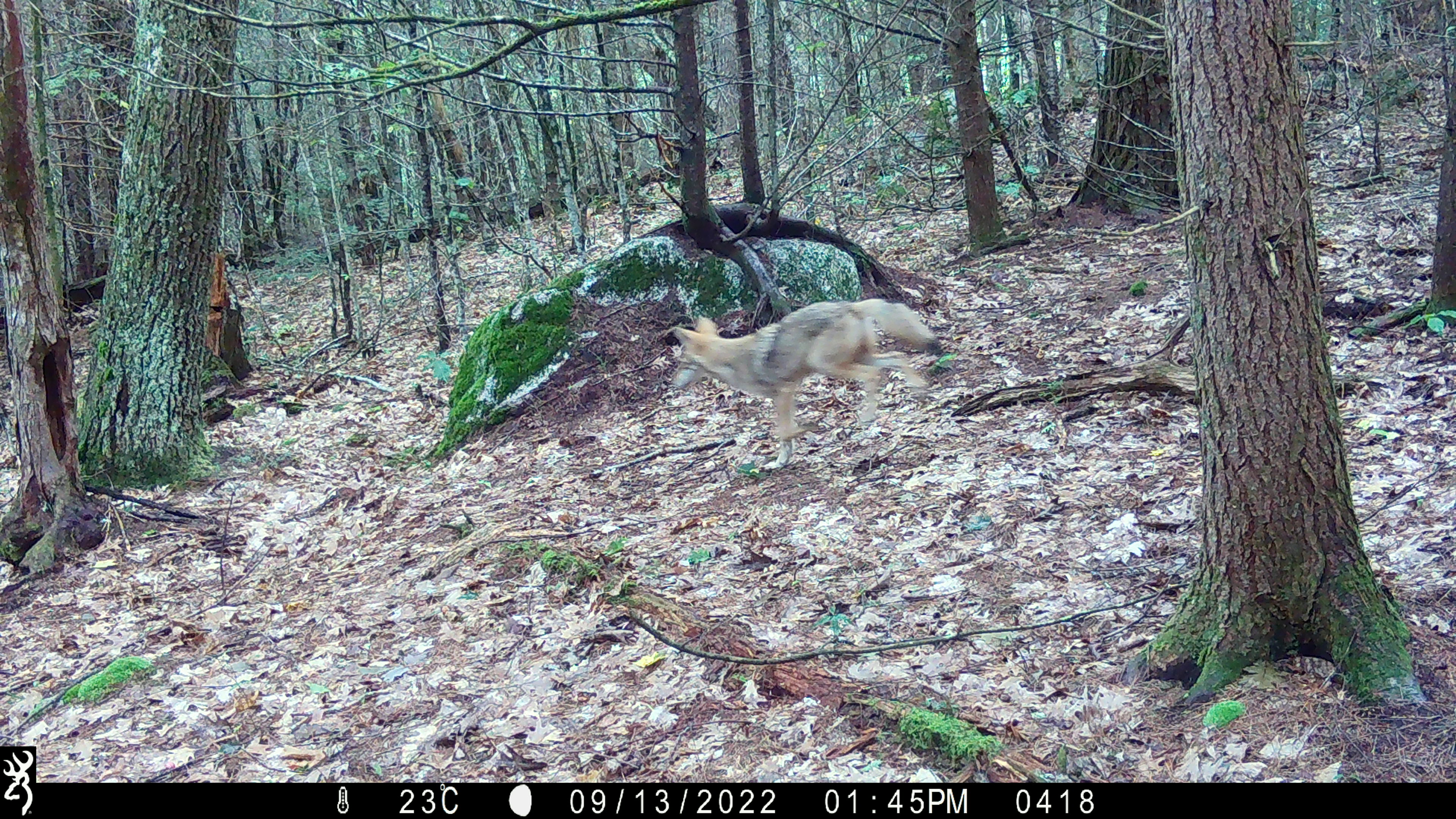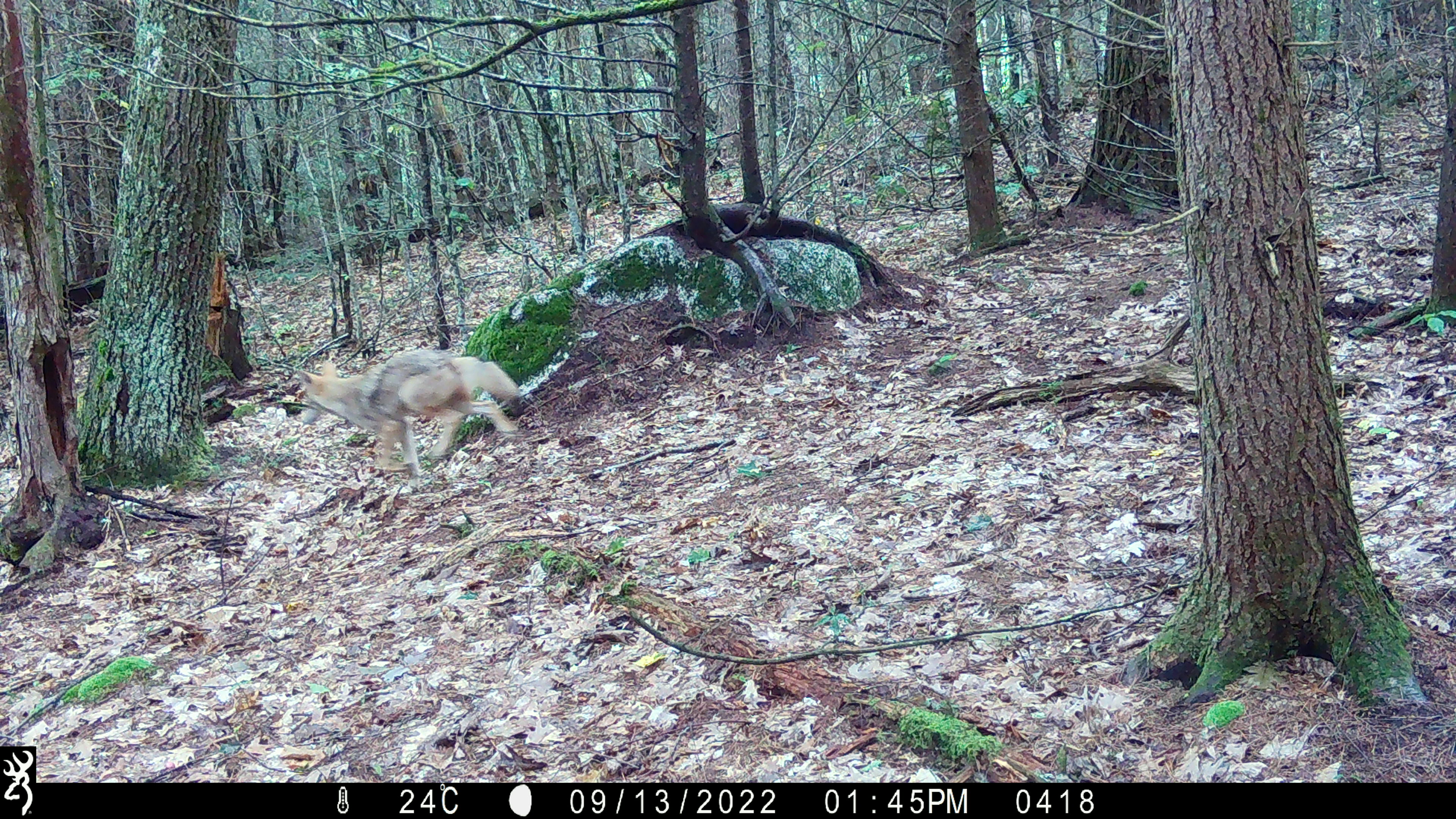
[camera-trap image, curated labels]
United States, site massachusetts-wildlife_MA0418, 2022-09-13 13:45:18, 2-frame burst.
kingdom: Animalia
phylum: Chordata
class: Mammalia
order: Carnivora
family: Canidae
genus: Canis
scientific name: Canis latrans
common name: coyote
Coyote (Canis latrans).